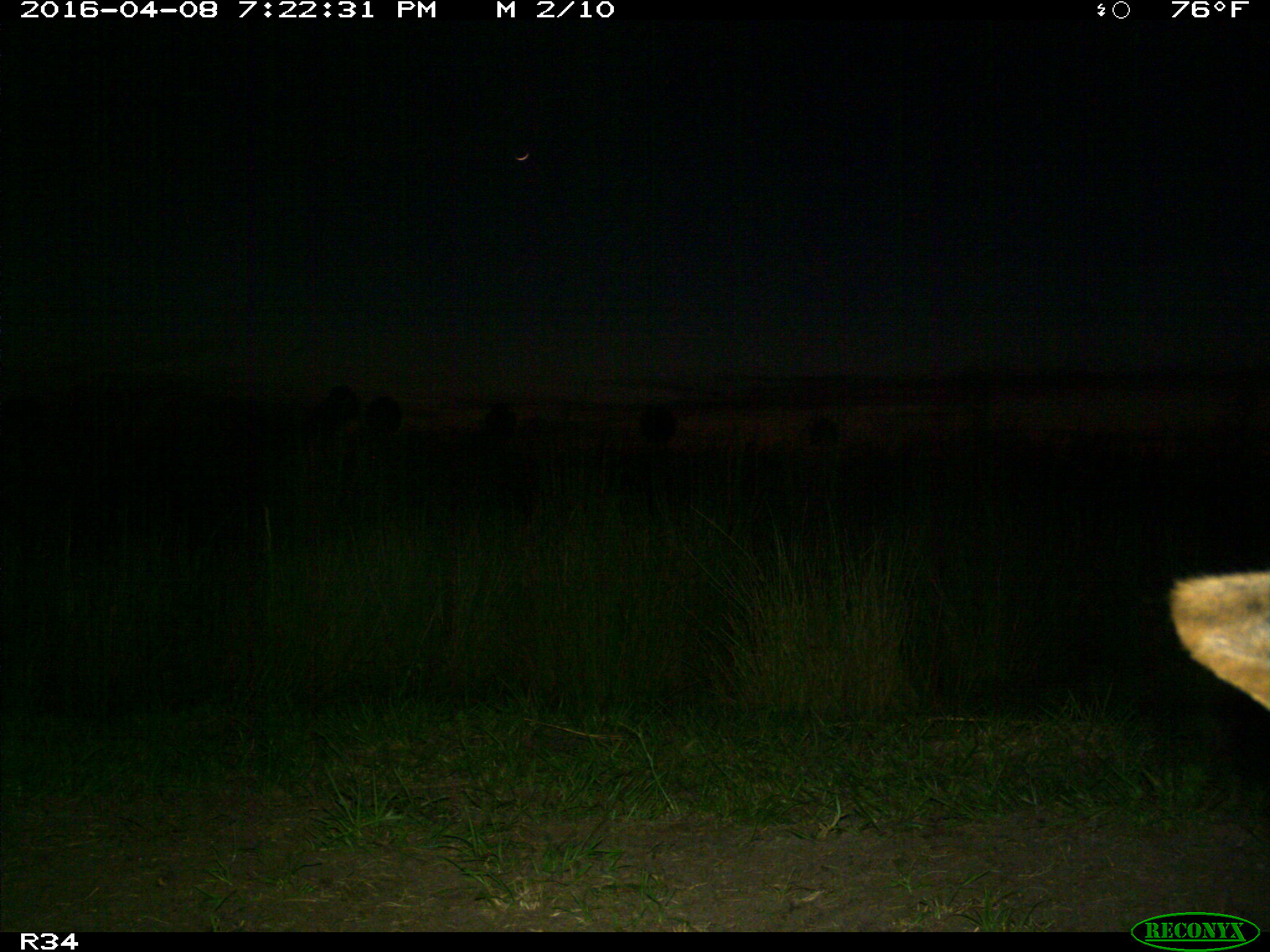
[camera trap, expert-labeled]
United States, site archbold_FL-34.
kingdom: Animalia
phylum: Chordata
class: Mammalia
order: Artiodactyla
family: Bovidae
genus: Bos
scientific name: Bos taurus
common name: domestic cow